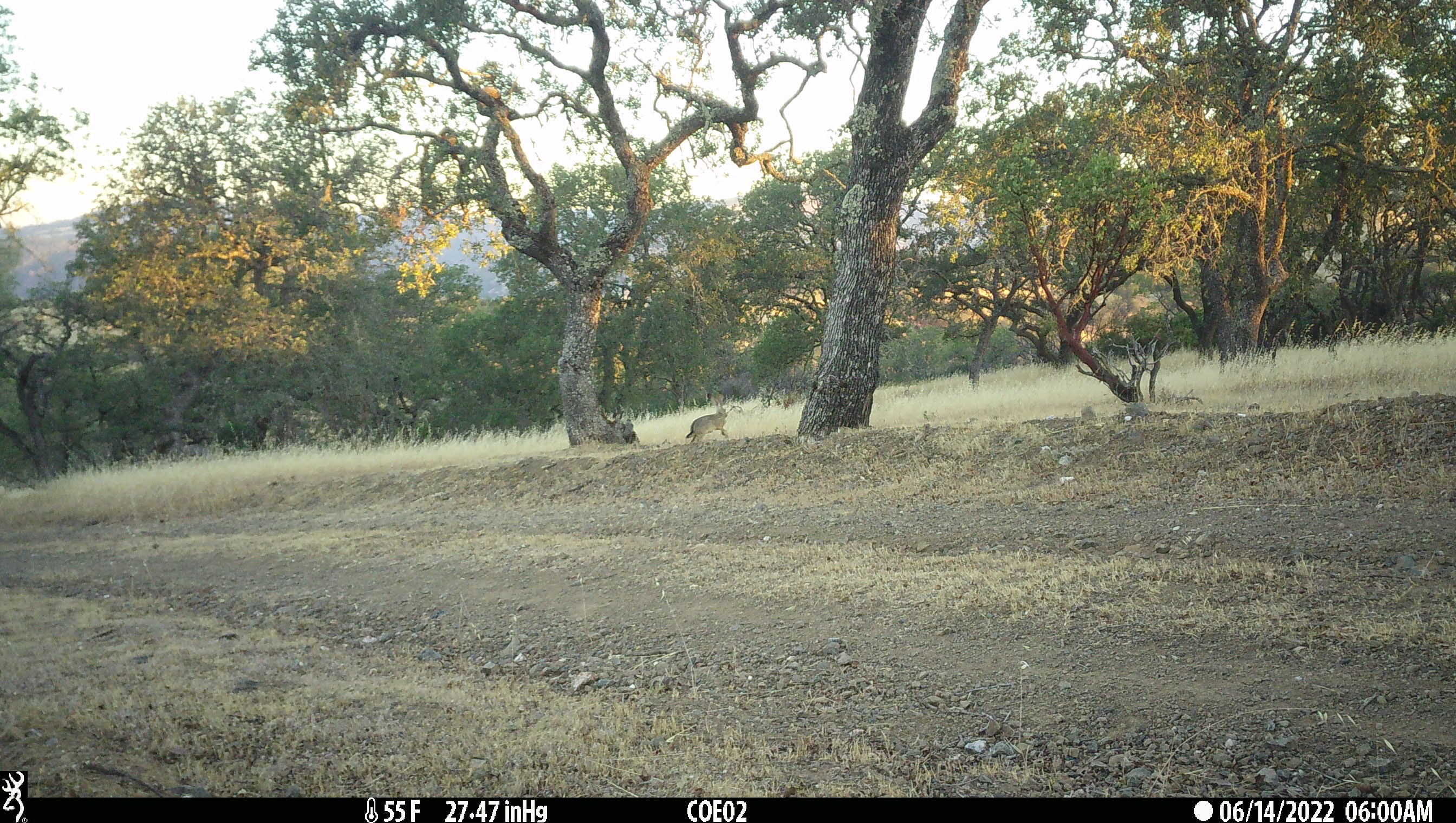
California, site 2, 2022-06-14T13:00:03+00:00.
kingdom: Animalia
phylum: Chordata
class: Mammalia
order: Lagomorpha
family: Leporidae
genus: Lepus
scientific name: Lepus californicus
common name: black-tailed jackrabbit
Black-tailed jackrabbit (Lepus californicus).